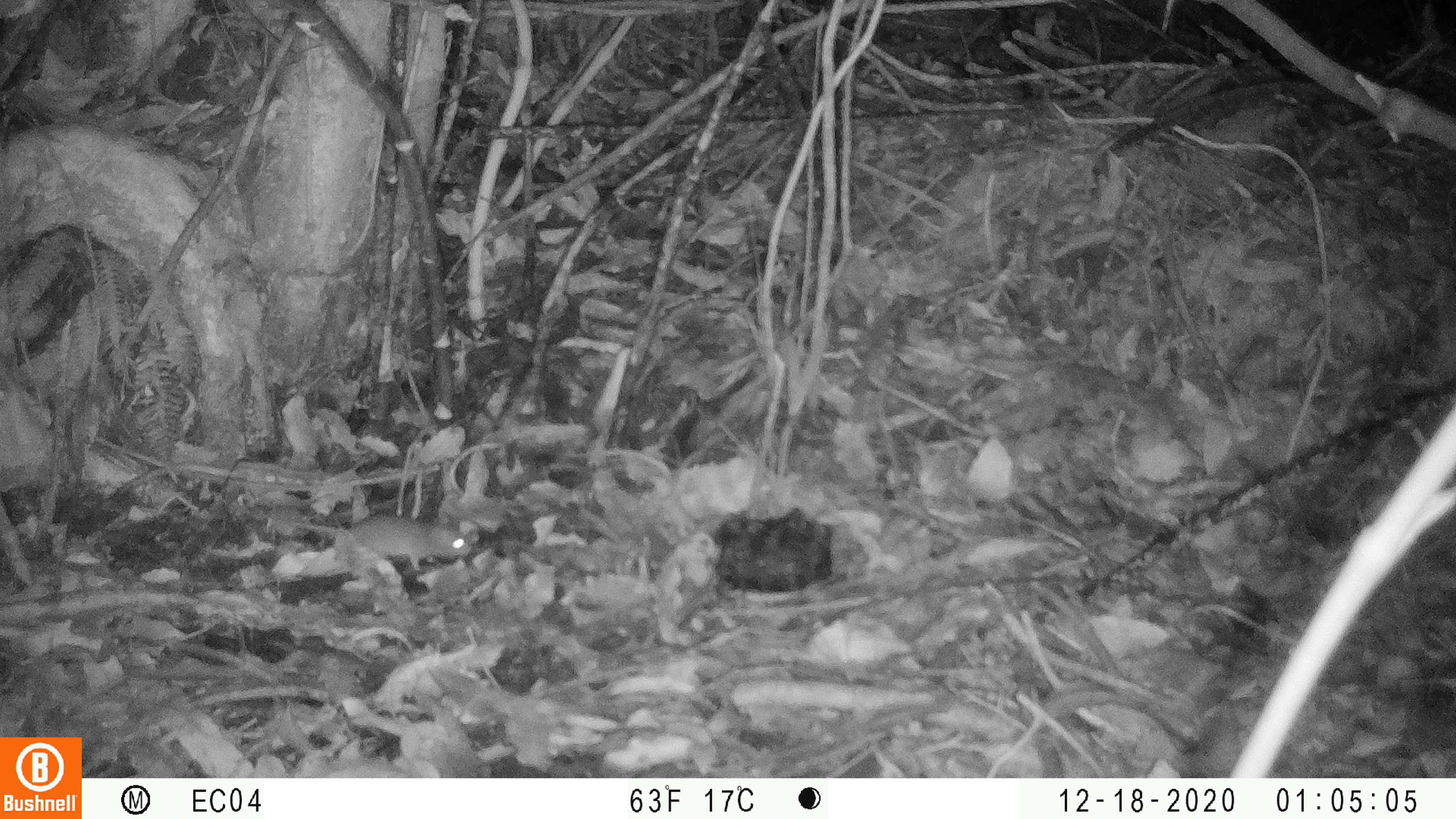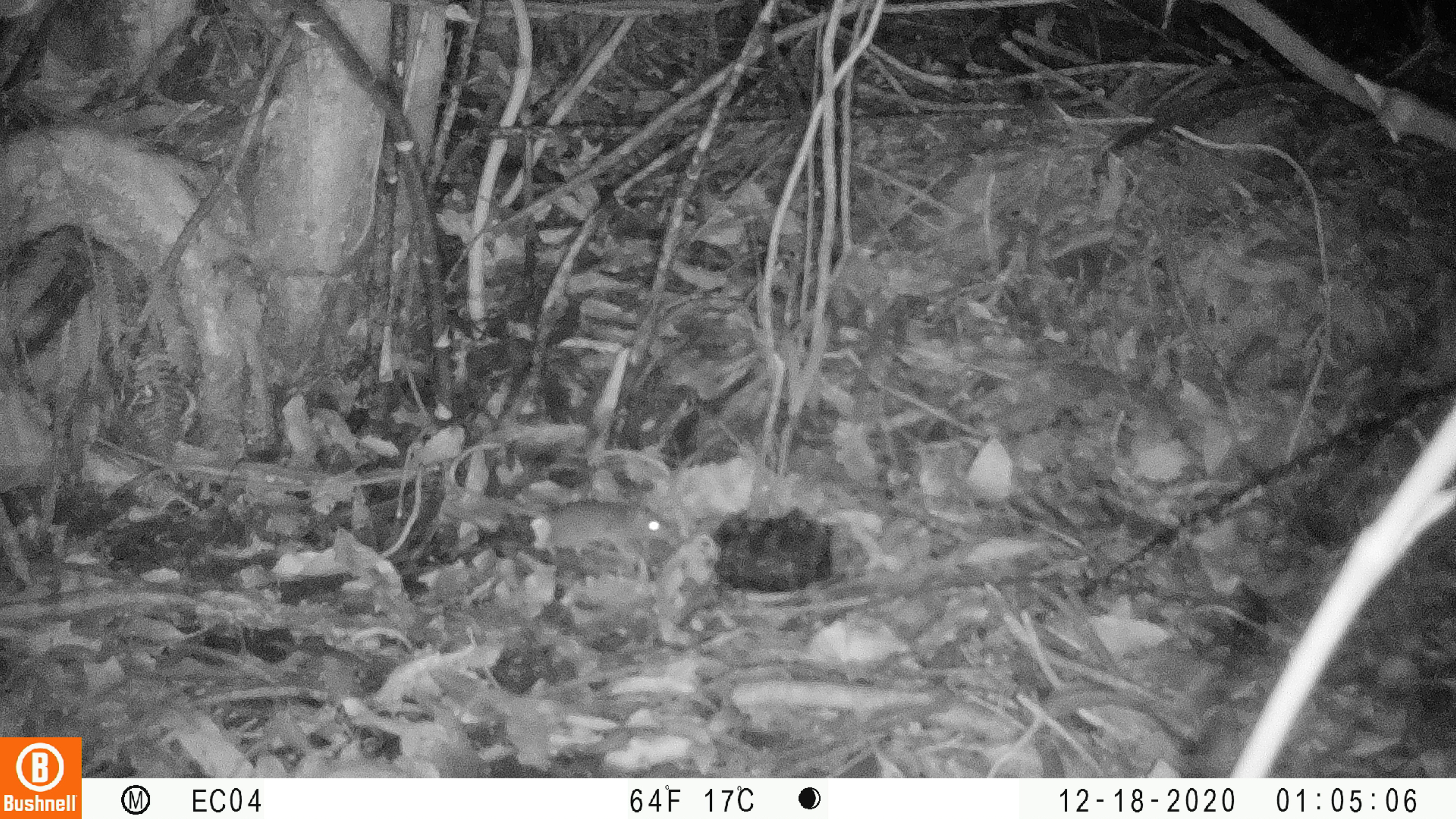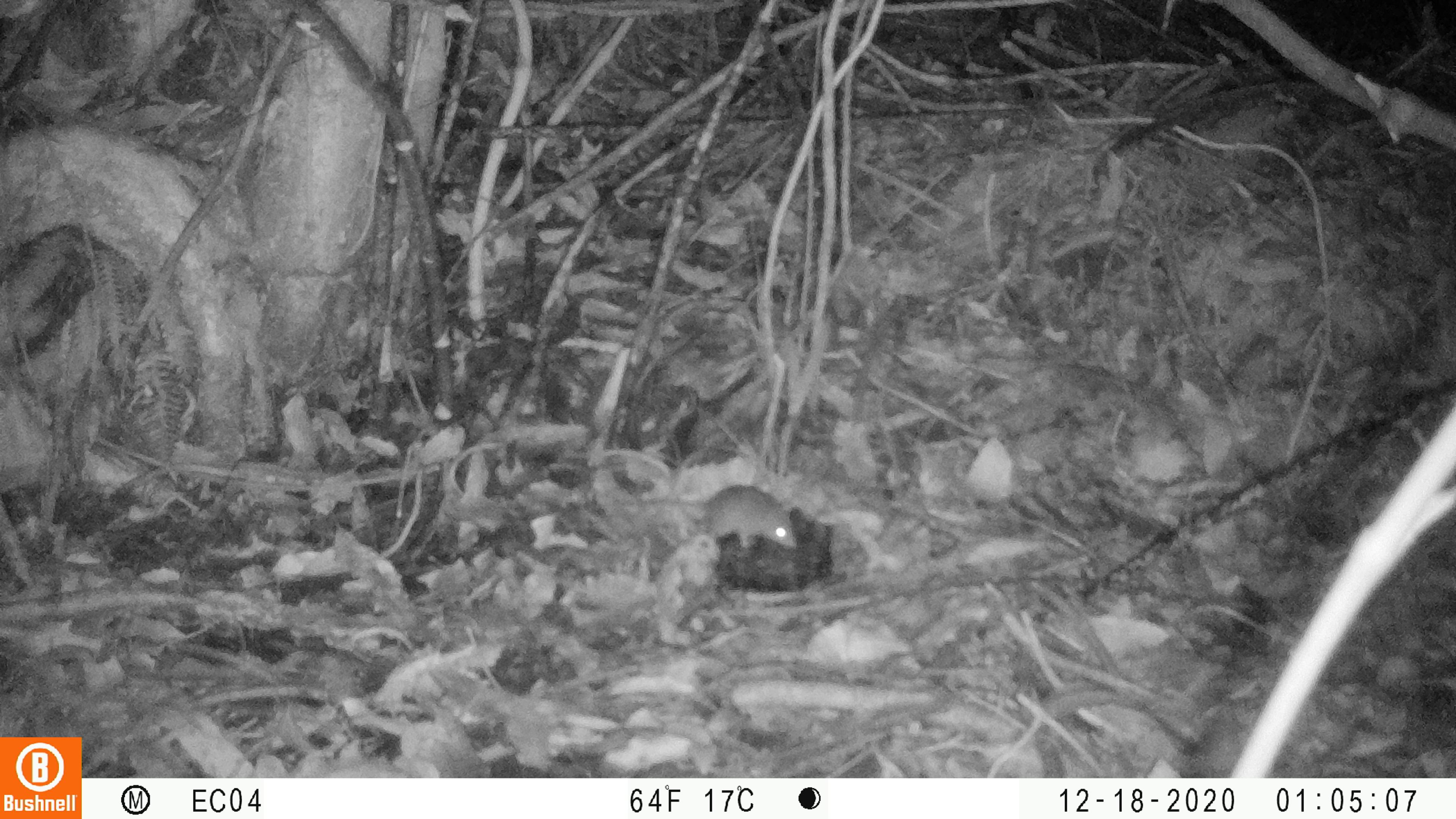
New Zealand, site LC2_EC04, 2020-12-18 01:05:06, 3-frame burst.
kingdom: Animalia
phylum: Chordata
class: Mammalia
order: Rodentia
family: Muridae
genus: Mus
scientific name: Mus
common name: mouse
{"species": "mouse (Mus)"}